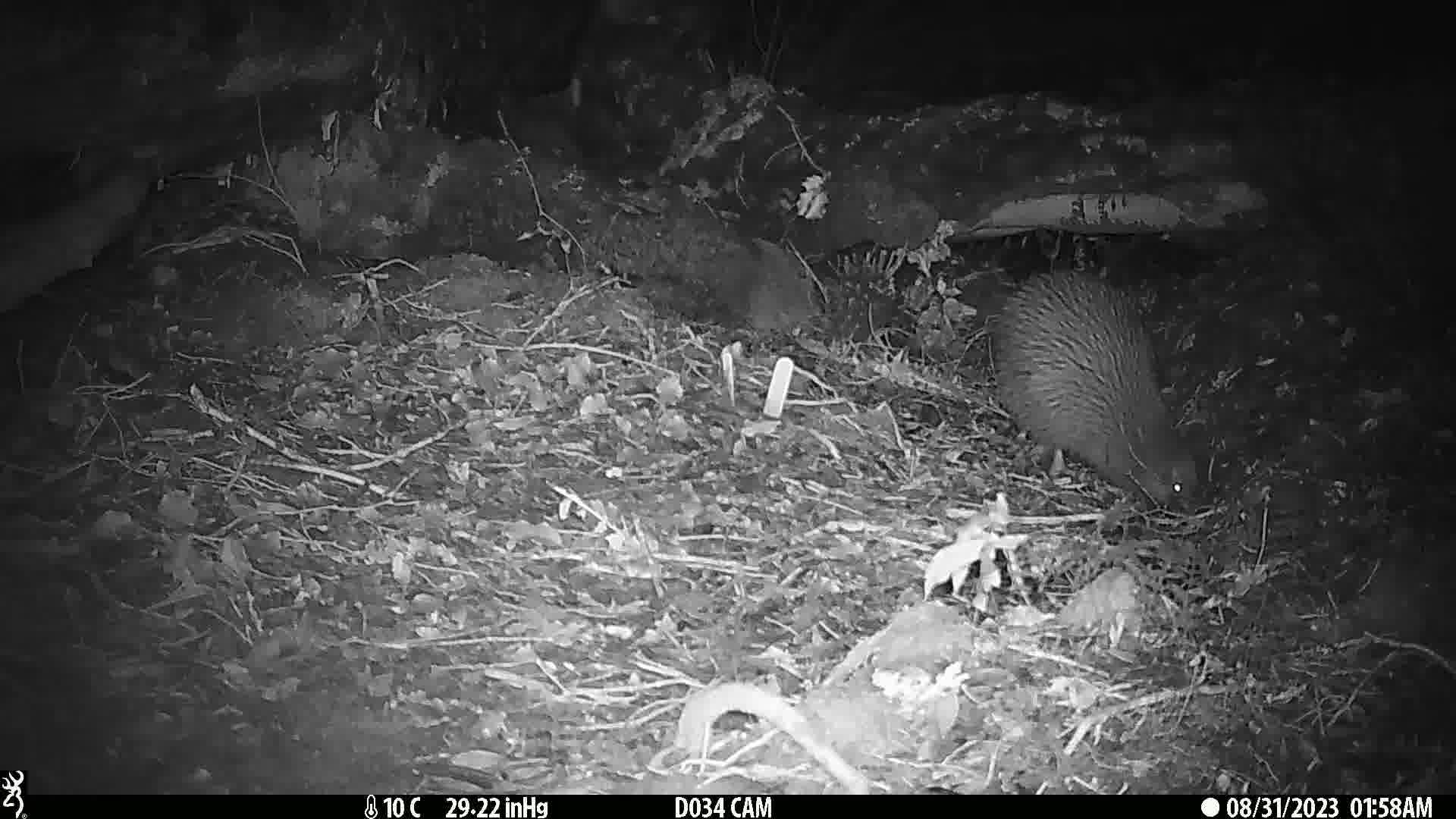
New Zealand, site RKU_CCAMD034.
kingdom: Animalia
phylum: Chordata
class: Aves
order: Apterygiformes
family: Apterygidae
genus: Apteryx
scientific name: Apteryx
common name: kiwi